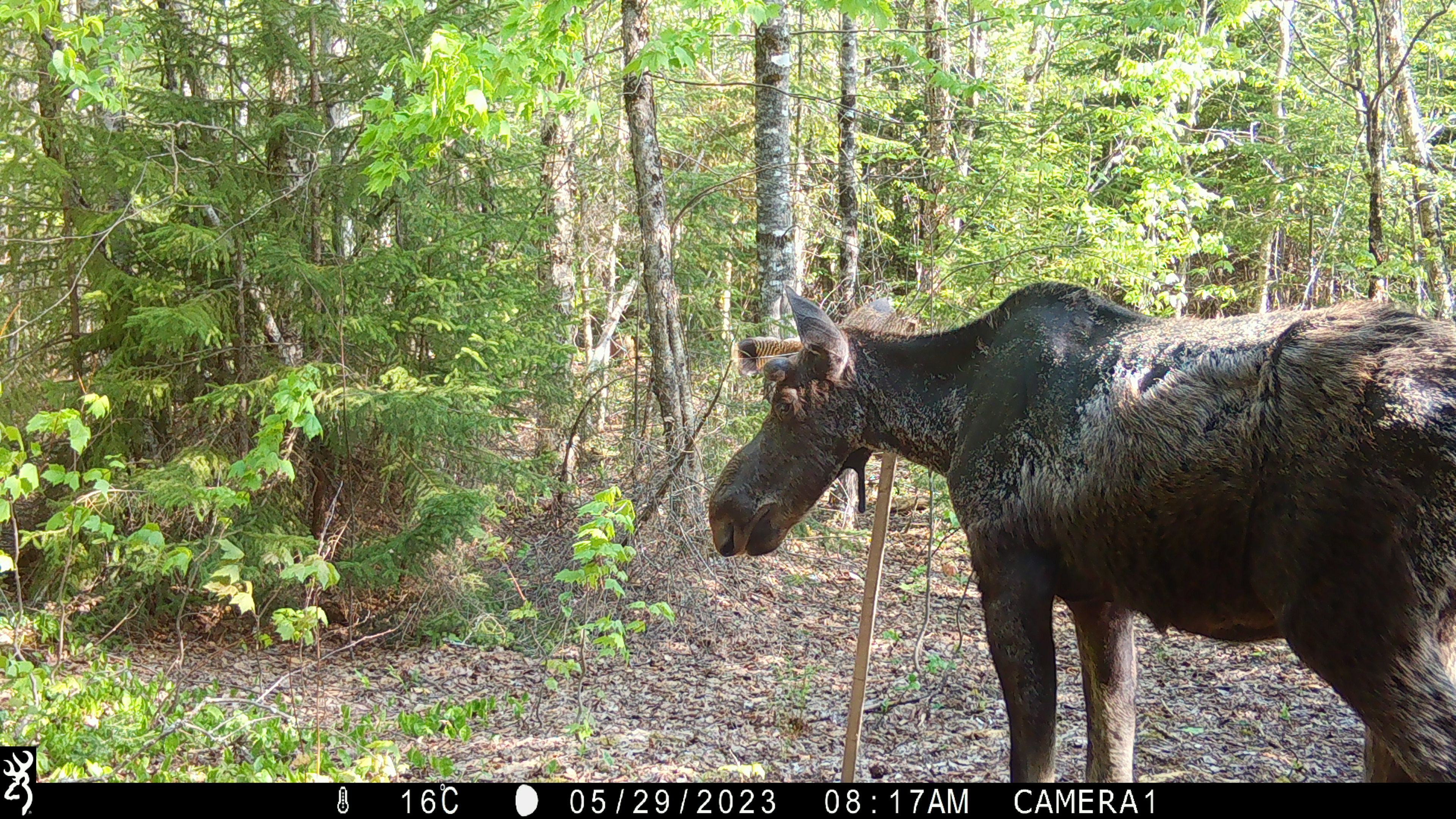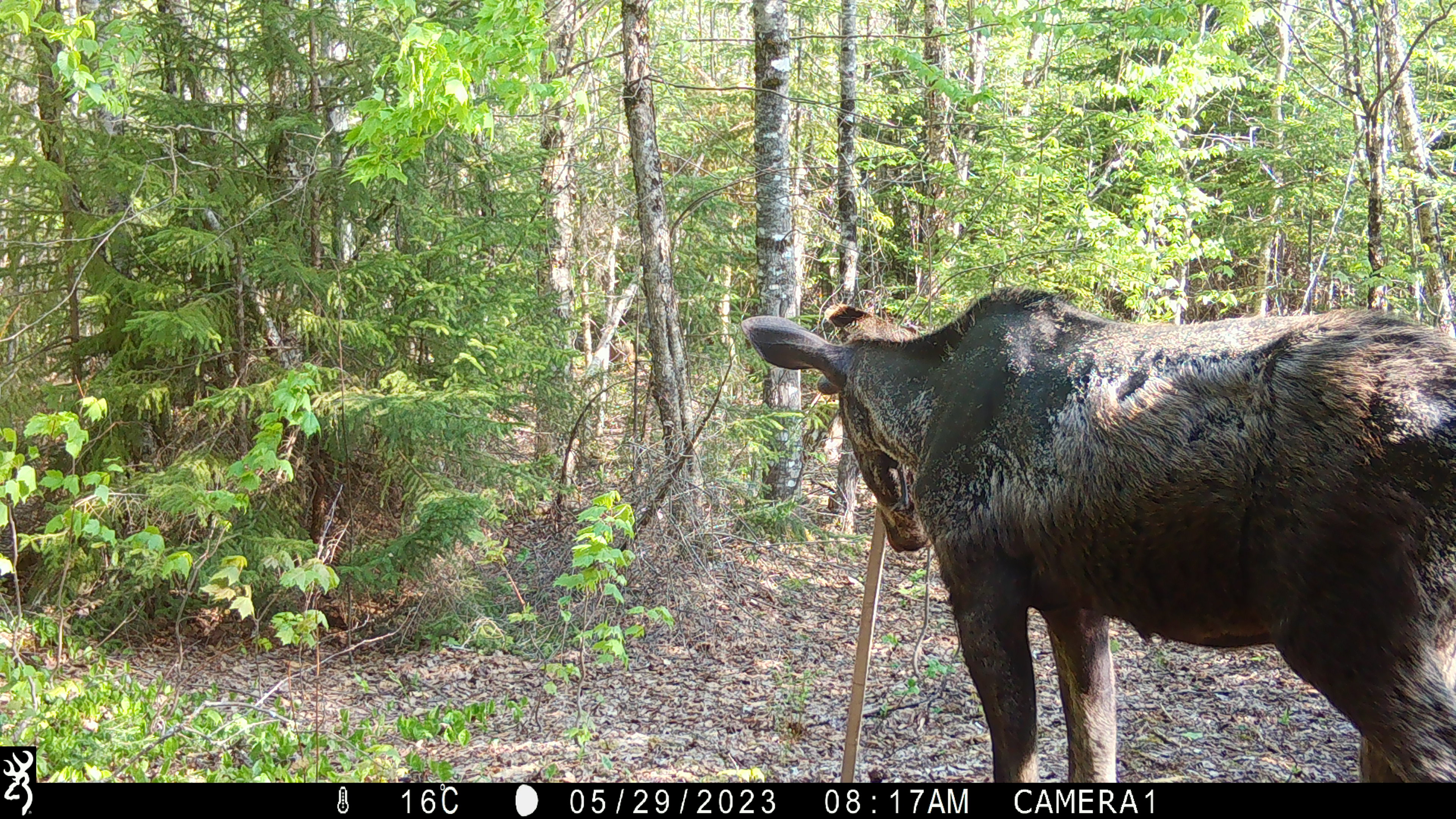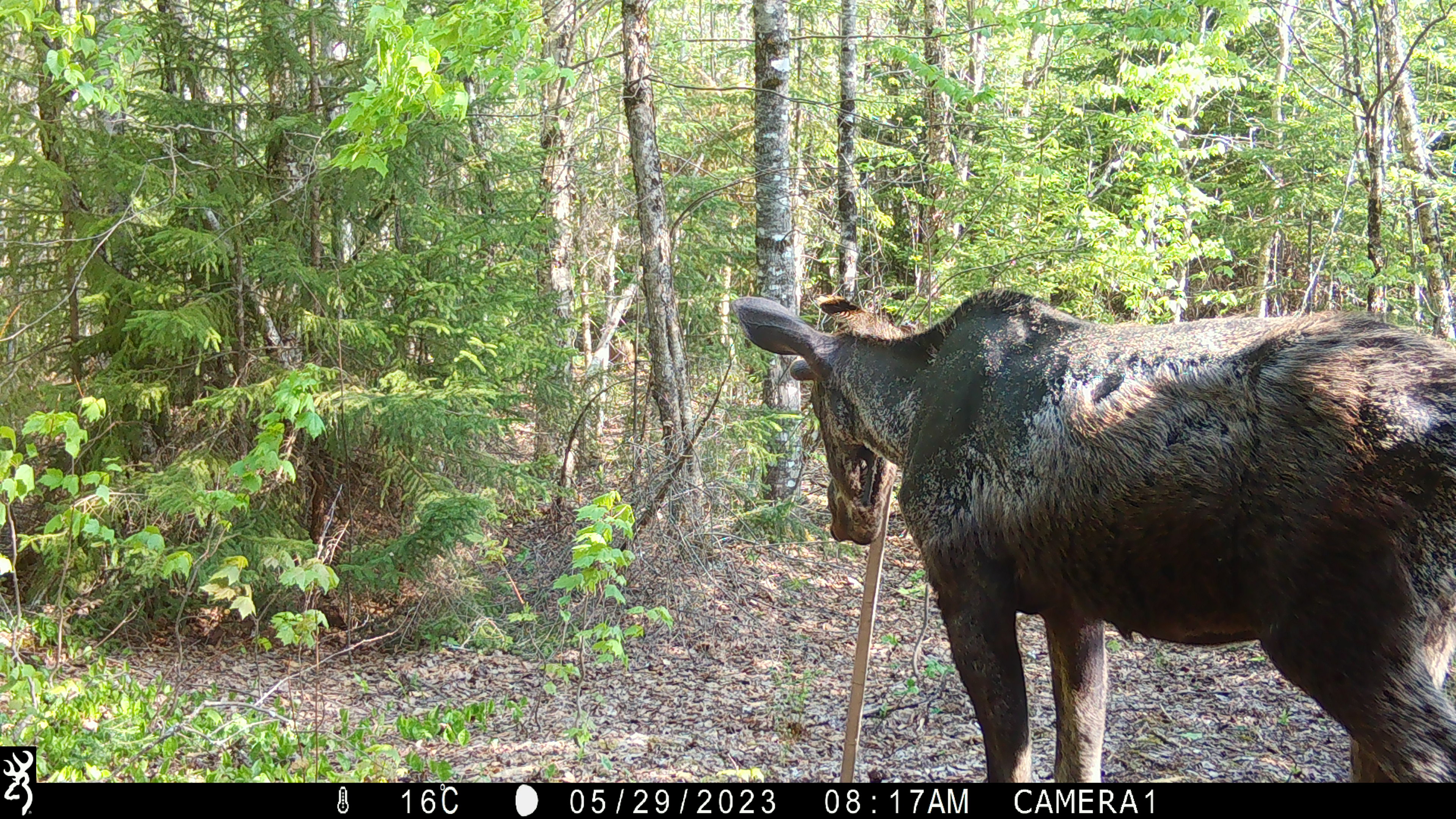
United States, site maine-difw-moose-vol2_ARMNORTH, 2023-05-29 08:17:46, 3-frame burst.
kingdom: Animalia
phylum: Chordata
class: Mammalia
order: Artiodactyla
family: Cervidae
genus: Alces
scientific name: Alces alces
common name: moose